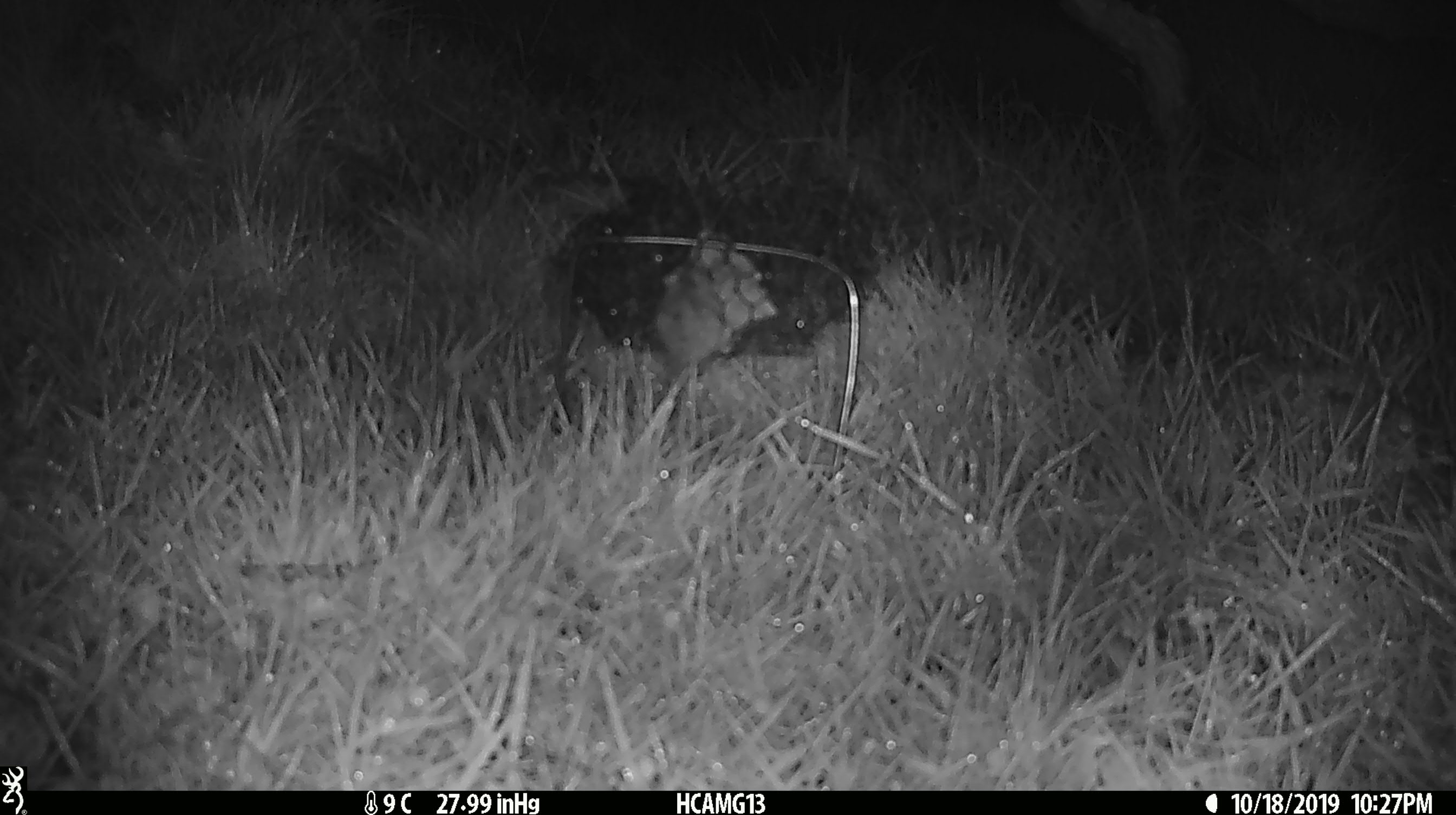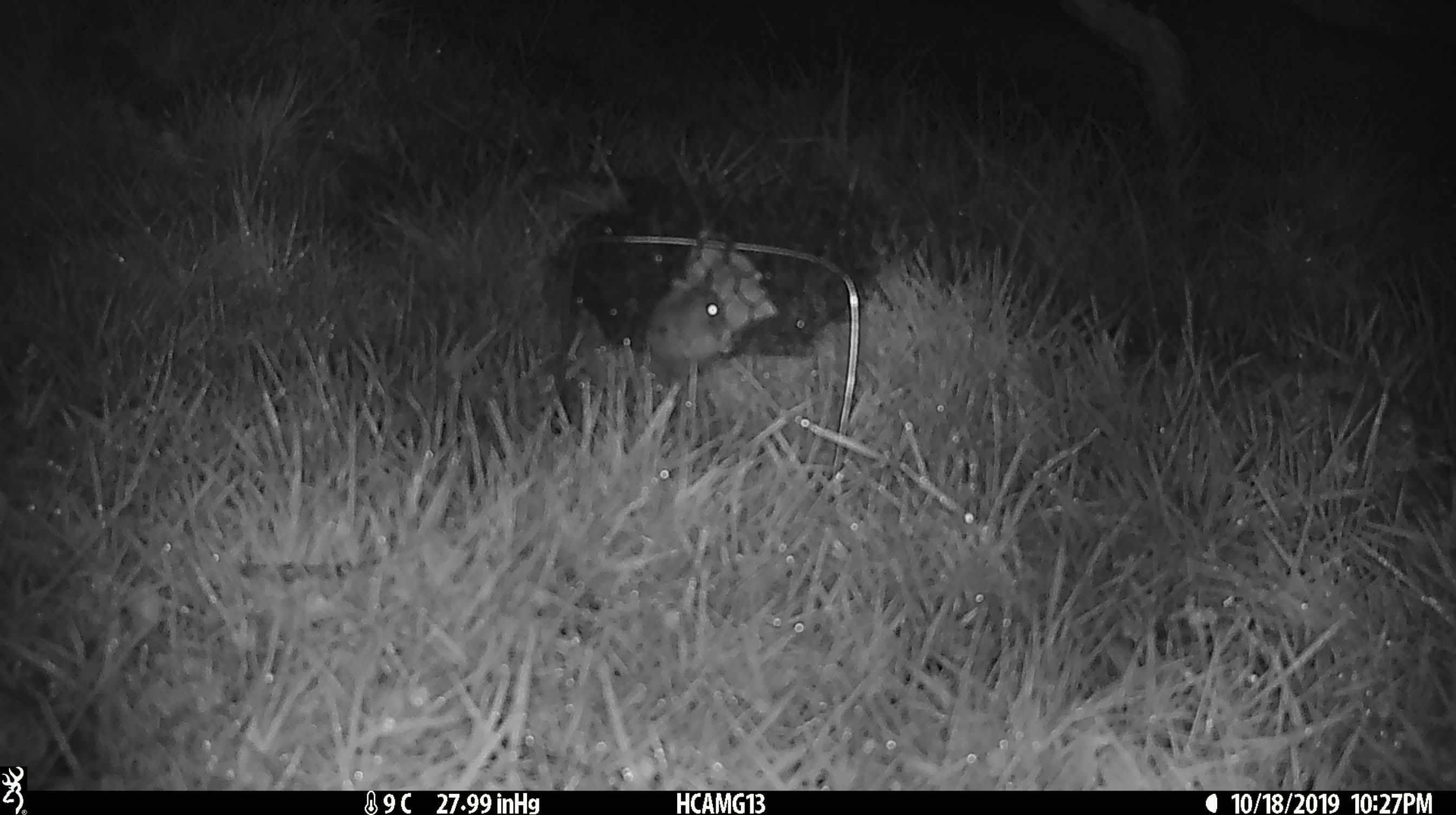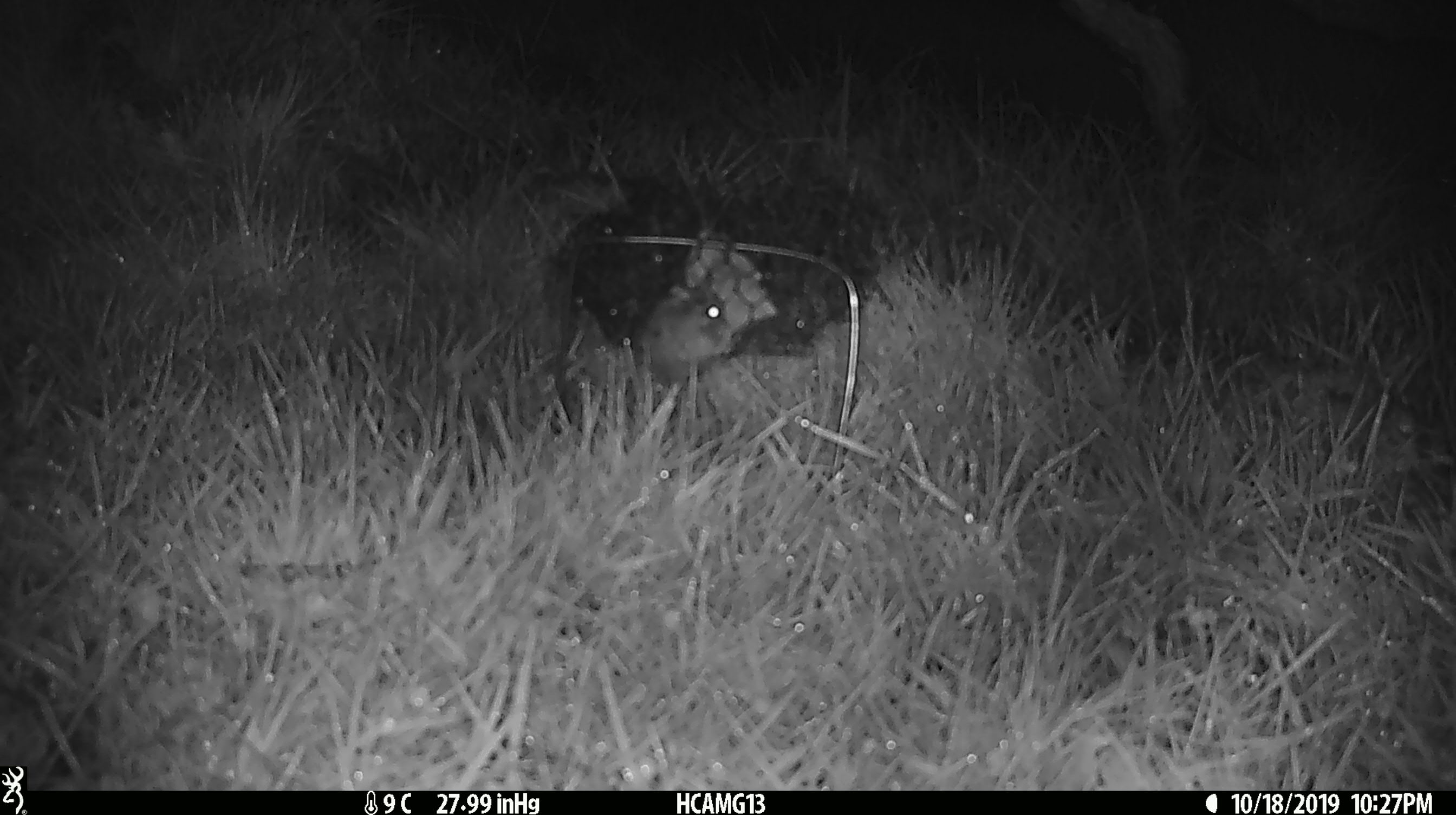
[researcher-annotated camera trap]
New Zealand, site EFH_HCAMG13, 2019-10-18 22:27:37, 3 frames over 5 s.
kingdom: Animalia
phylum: Chordata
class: Mammalia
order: Rodentia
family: Muridae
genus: Mus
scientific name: Mus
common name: mouse